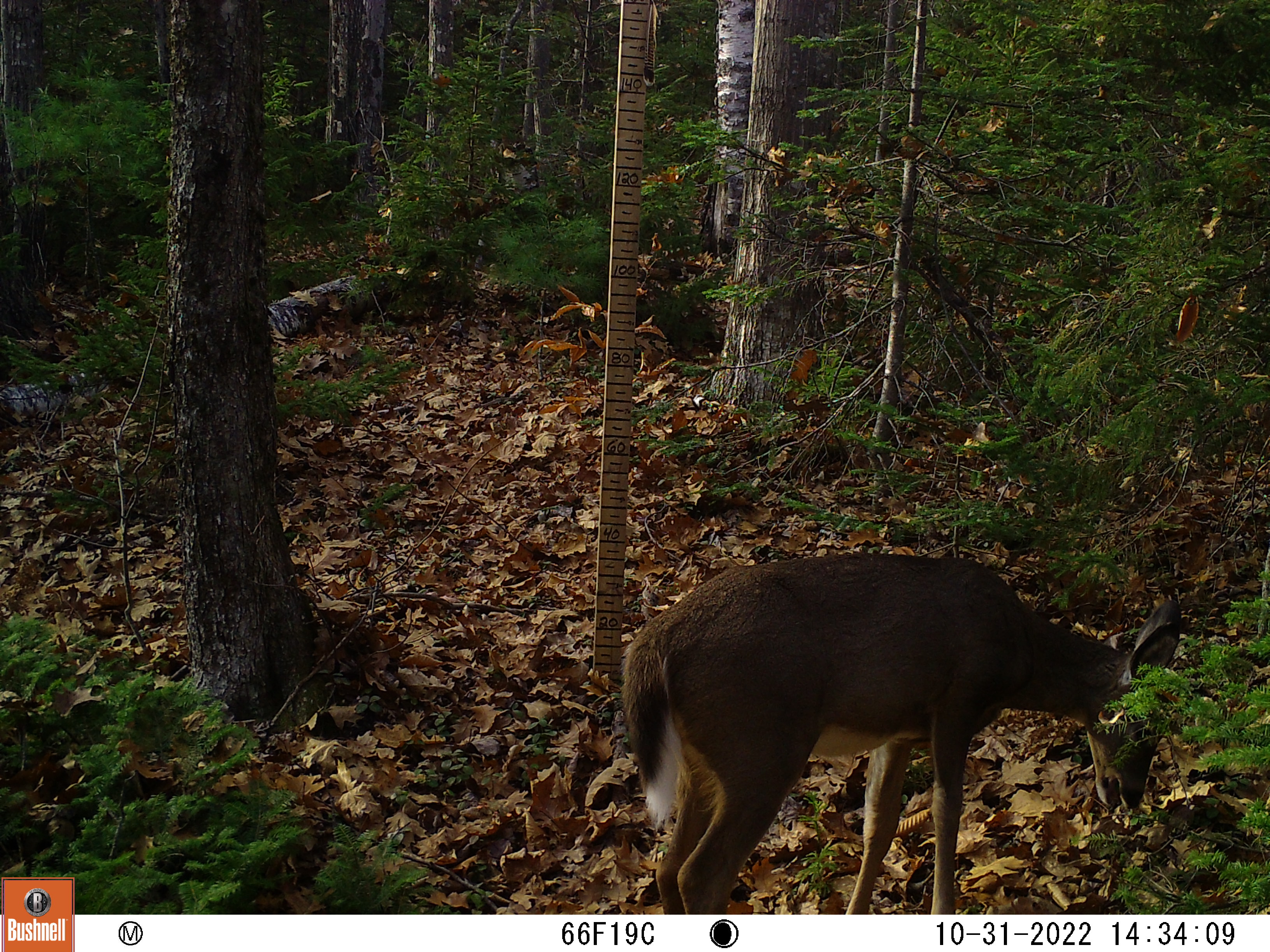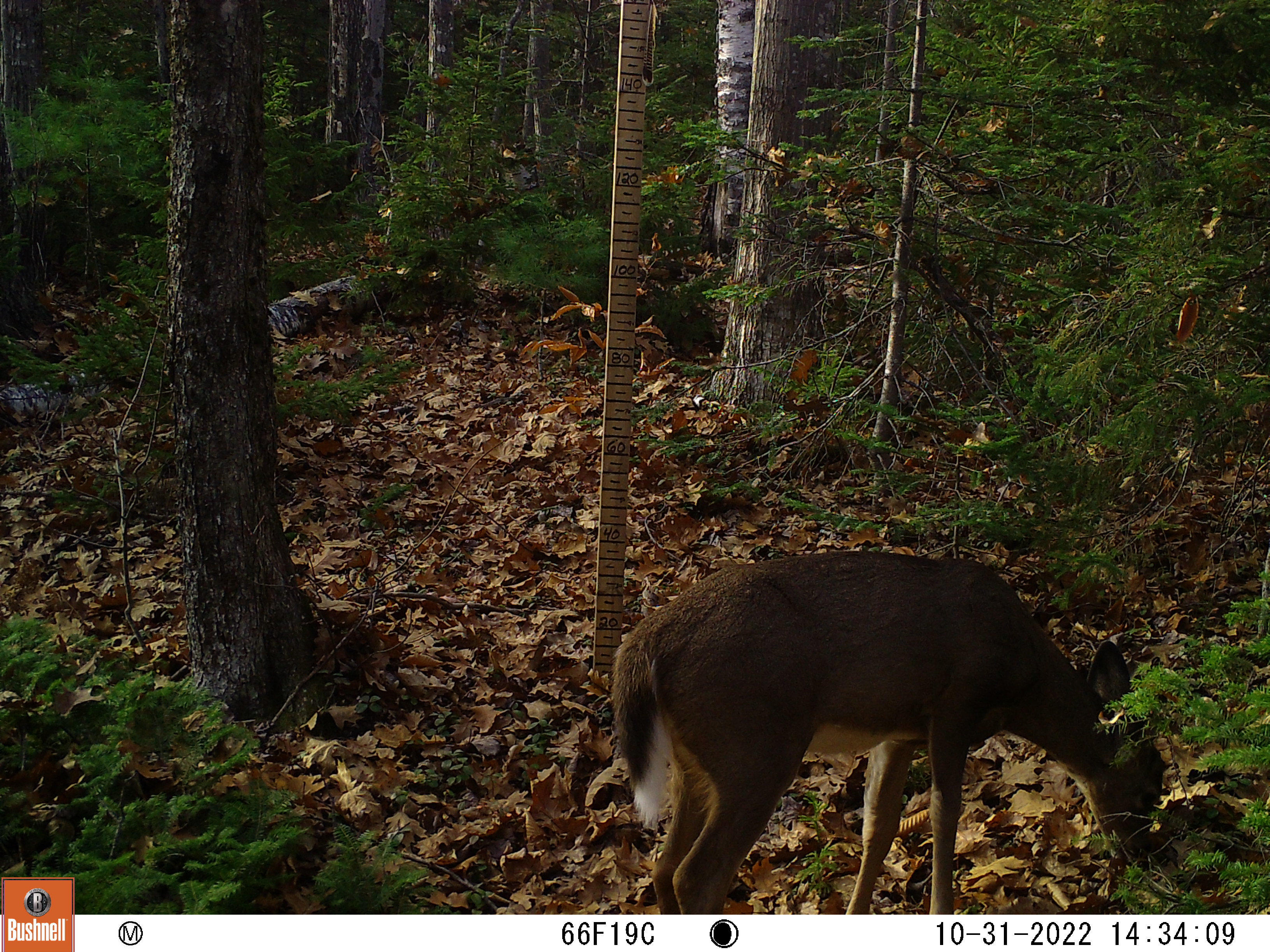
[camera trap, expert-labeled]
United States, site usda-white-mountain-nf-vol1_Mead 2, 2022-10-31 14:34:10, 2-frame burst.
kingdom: Animalia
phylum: Chordata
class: Mammalia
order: Artiodactyla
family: Cervidae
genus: Odocoileus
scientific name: Odocoileus virginianus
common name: white-tailed deer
White-tailed deer (Odocoileus virginianus).